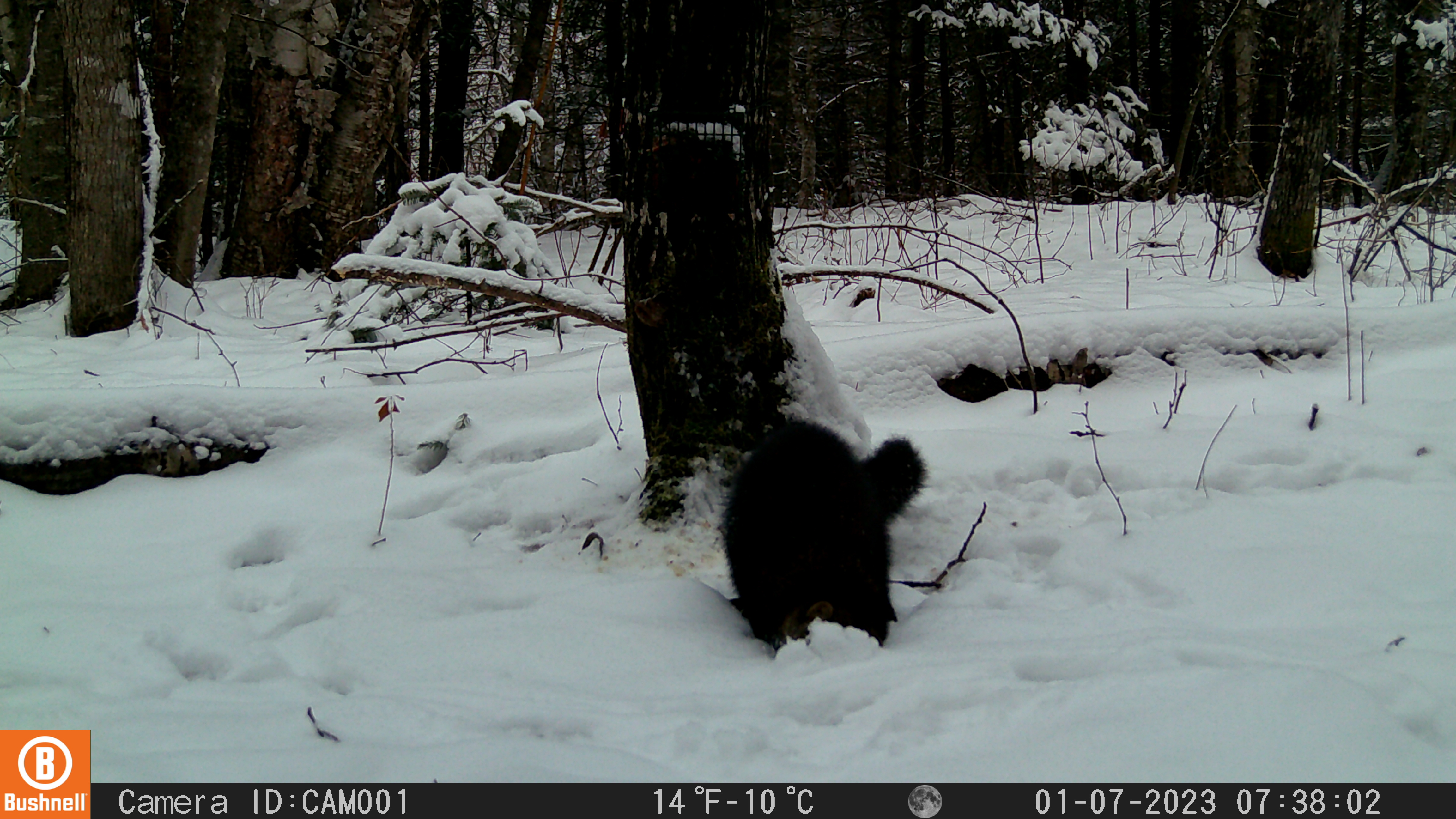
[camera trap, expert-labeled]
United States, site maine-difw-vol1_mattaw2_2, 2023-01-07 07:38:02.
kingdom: Animalia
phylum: Chordata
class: Mammalia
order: Carnivora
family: Mustelidae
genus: Pekania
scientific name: Pekania pennanti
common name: fisher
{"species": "fisher (Pekania pennanti)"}